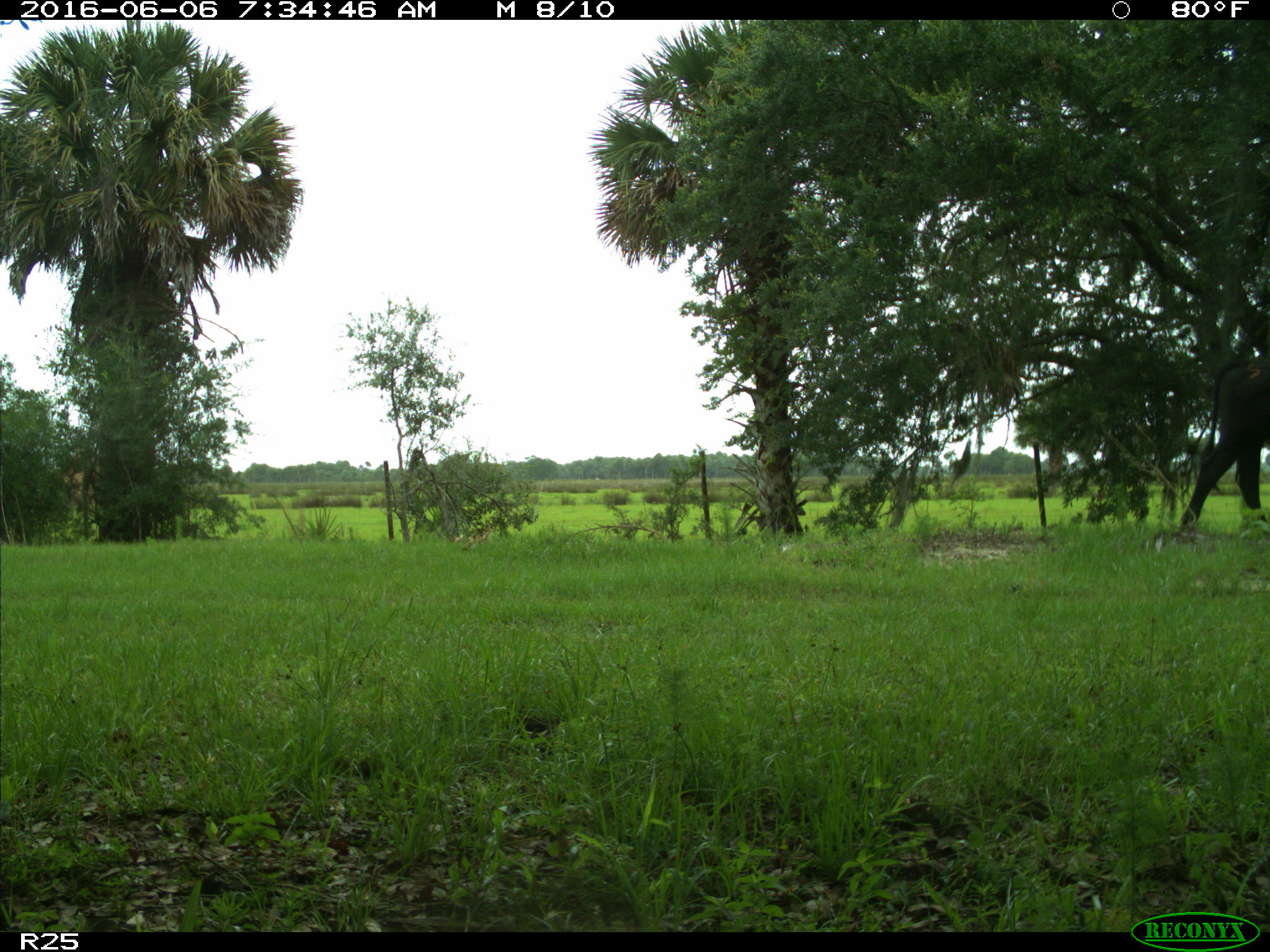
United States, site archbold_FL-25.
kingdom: Animalia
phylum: Chordata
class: Mammalia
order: Artiodactyla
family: Bovidae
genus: Bos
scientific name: Bos taurus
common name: domestic cow